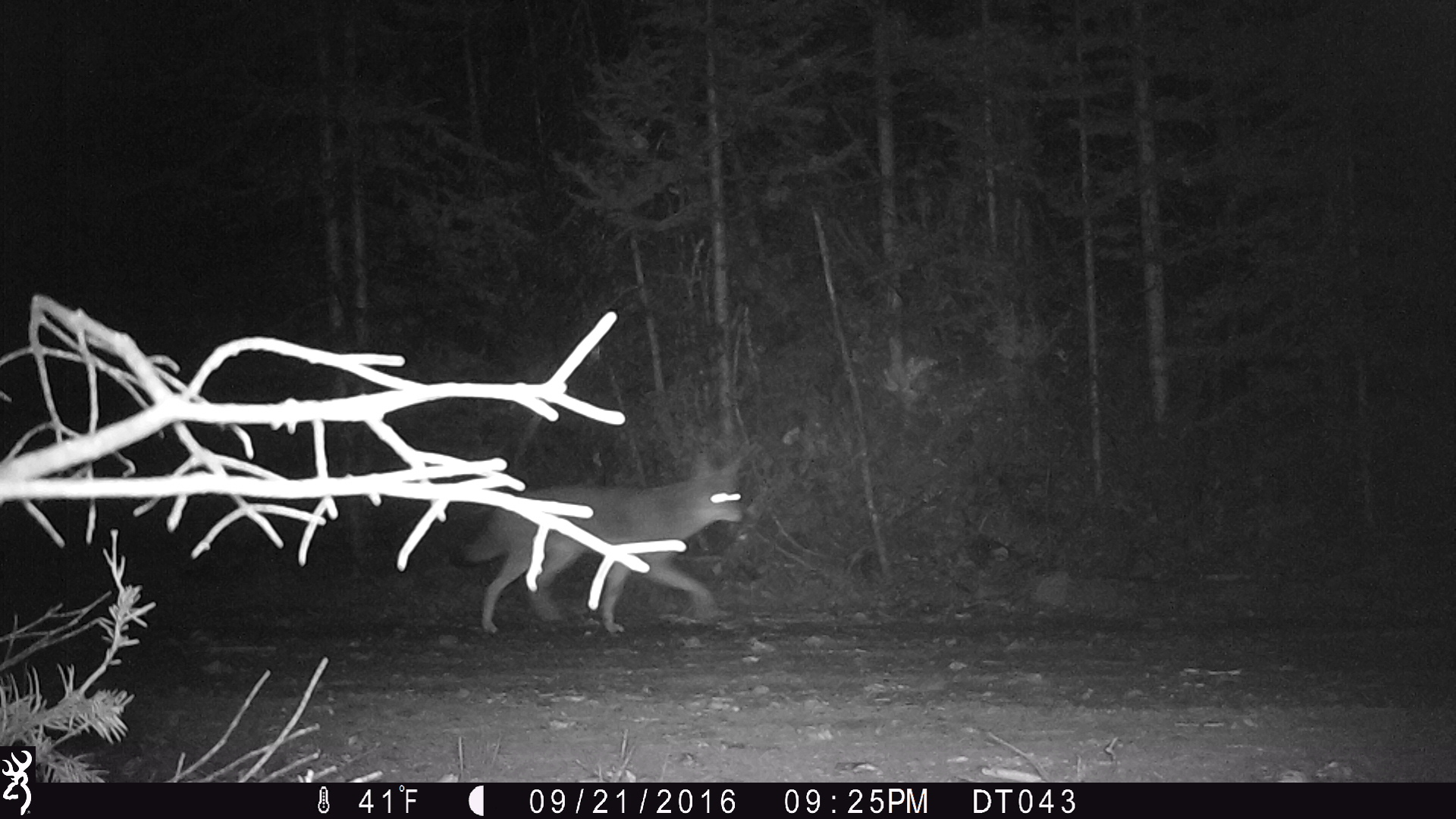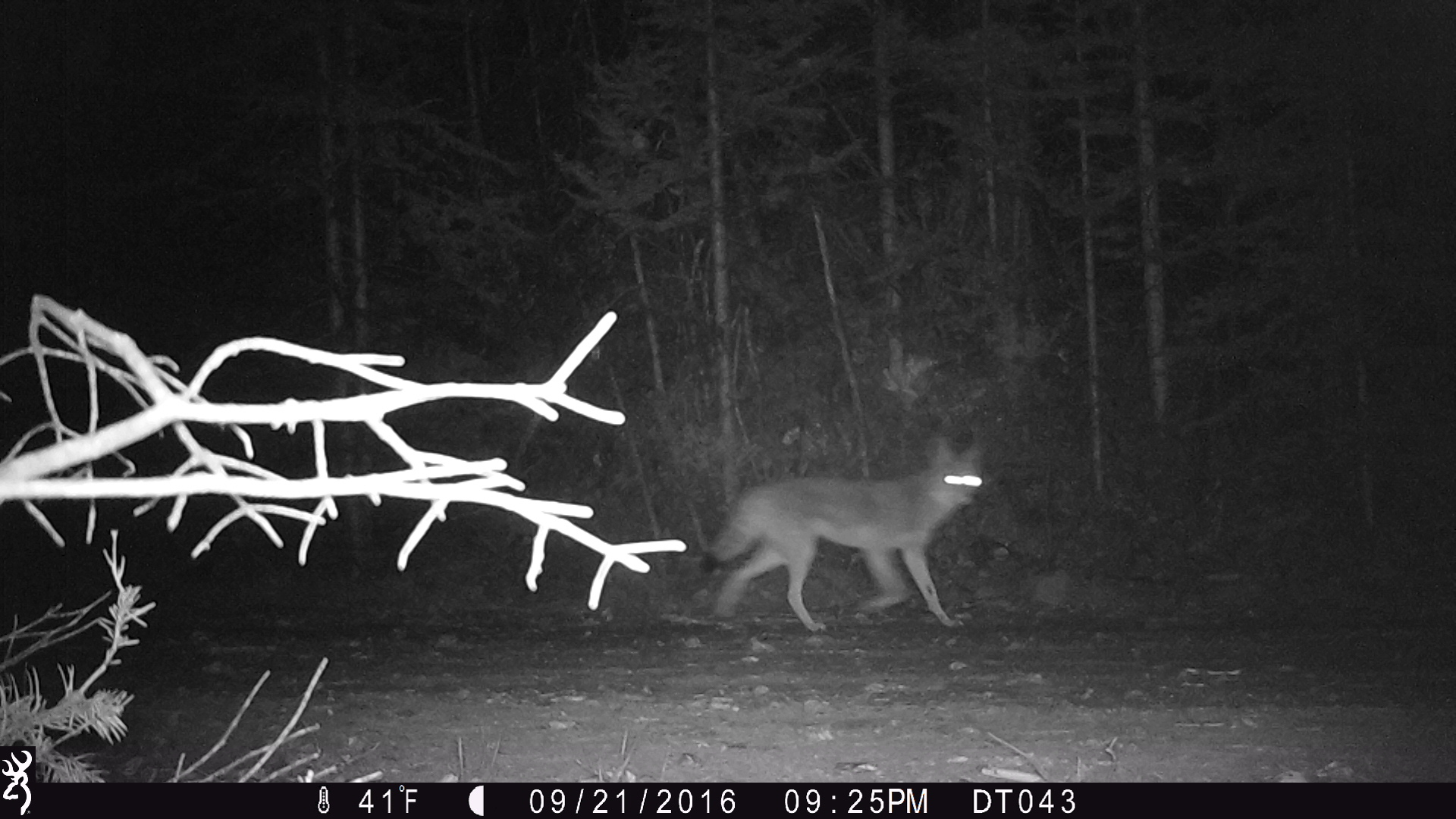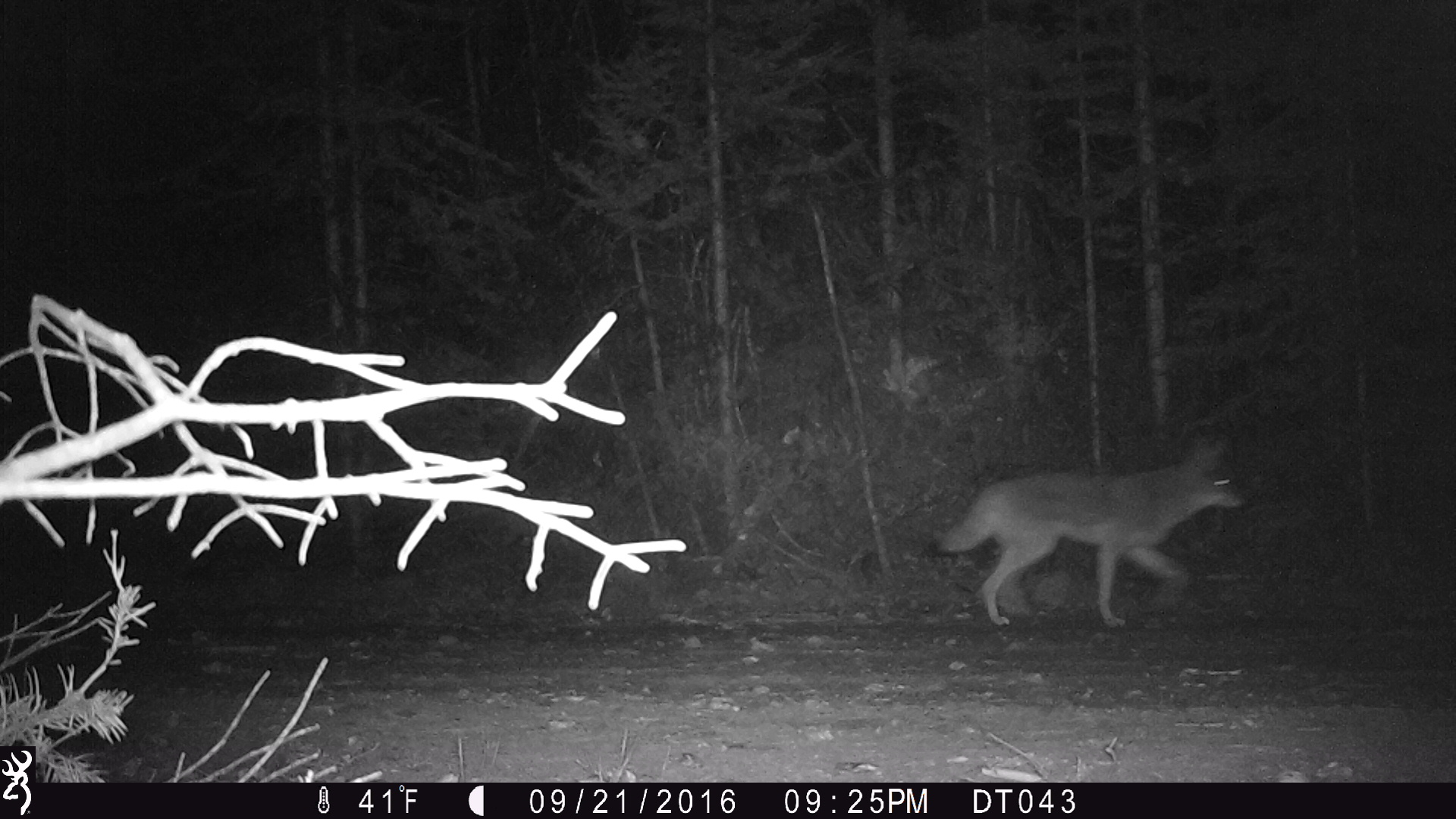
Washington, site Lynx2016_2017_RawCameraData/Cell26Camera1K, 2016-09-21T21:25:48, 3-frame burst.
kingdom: Animalia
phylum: Chordata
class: Mammalia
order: Carnivora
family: Canidae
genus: Canis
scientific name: Canis latrans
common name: coyote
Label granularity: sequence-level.